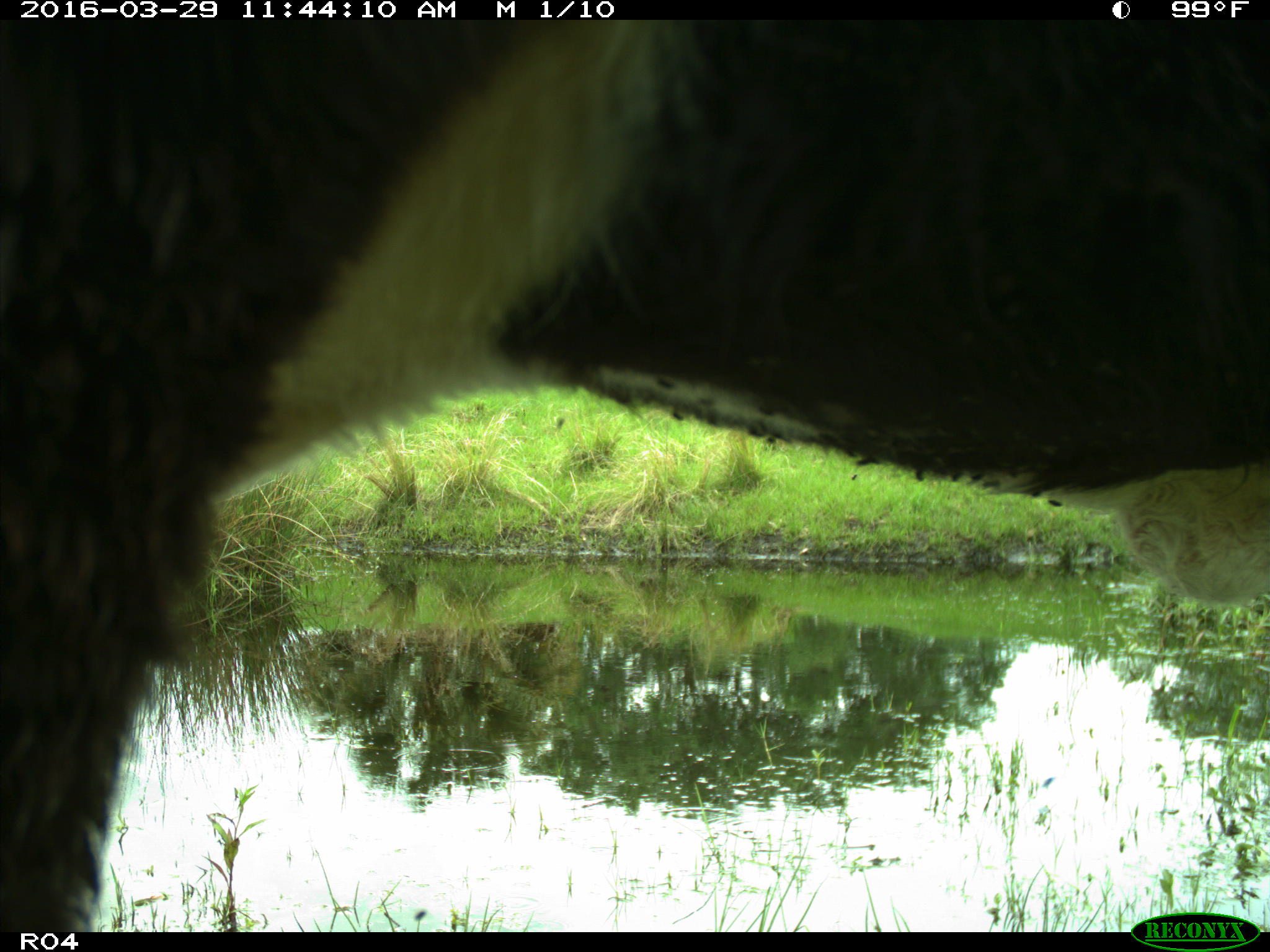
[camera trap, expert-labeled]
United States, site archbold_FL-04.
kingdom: Animalia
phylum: Chordata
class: Mammalia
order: Artiodactyla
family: Bovidae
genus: Bos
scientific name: Bos taurus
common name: domestic cow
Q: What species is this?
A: Bos taurus (domestic cow).